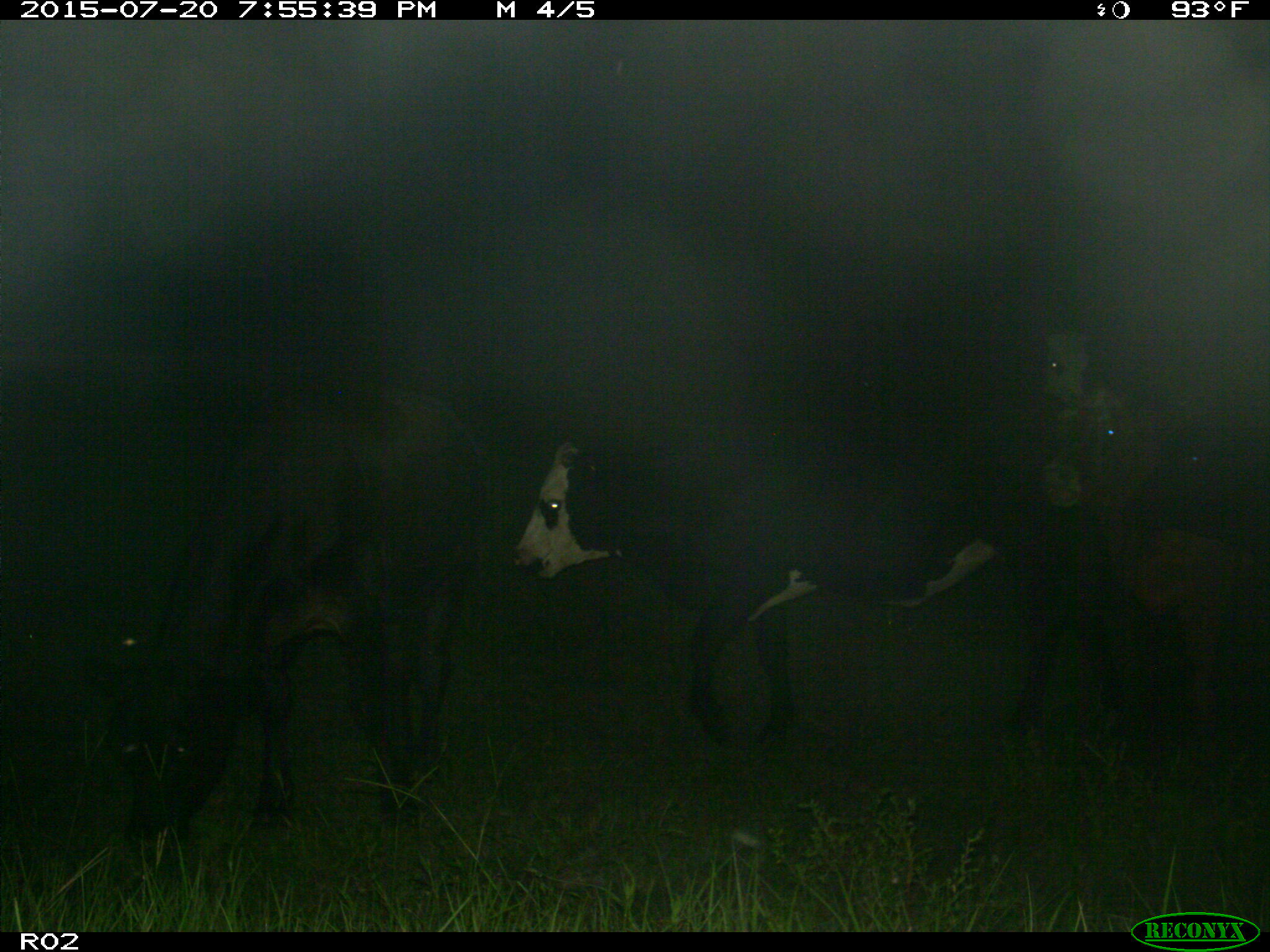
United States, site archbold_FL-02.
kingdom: Animalia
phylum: Chordata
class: Mammalia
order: Artiodactyla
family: Bovidae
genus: Bos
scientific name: Bos taurus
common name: domestic cow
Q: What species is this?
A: Bos taurus (domestic cow).